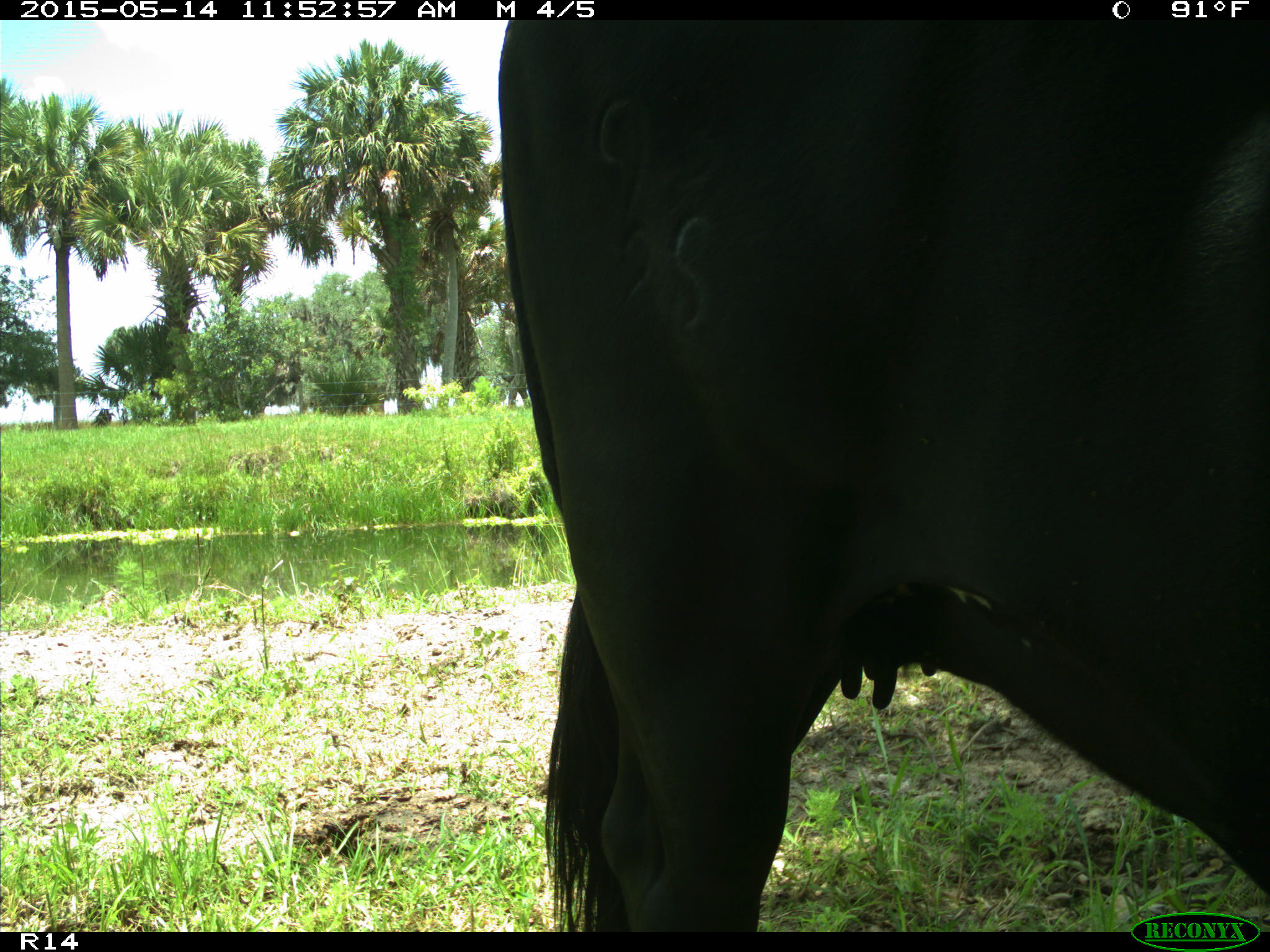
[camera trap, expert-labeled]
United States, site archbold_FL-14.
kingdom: Animalia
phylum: Chordata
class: Mammalia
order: Artiodactyla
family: Bovidae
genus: Bos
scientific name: Bos taurus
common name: domestic cow